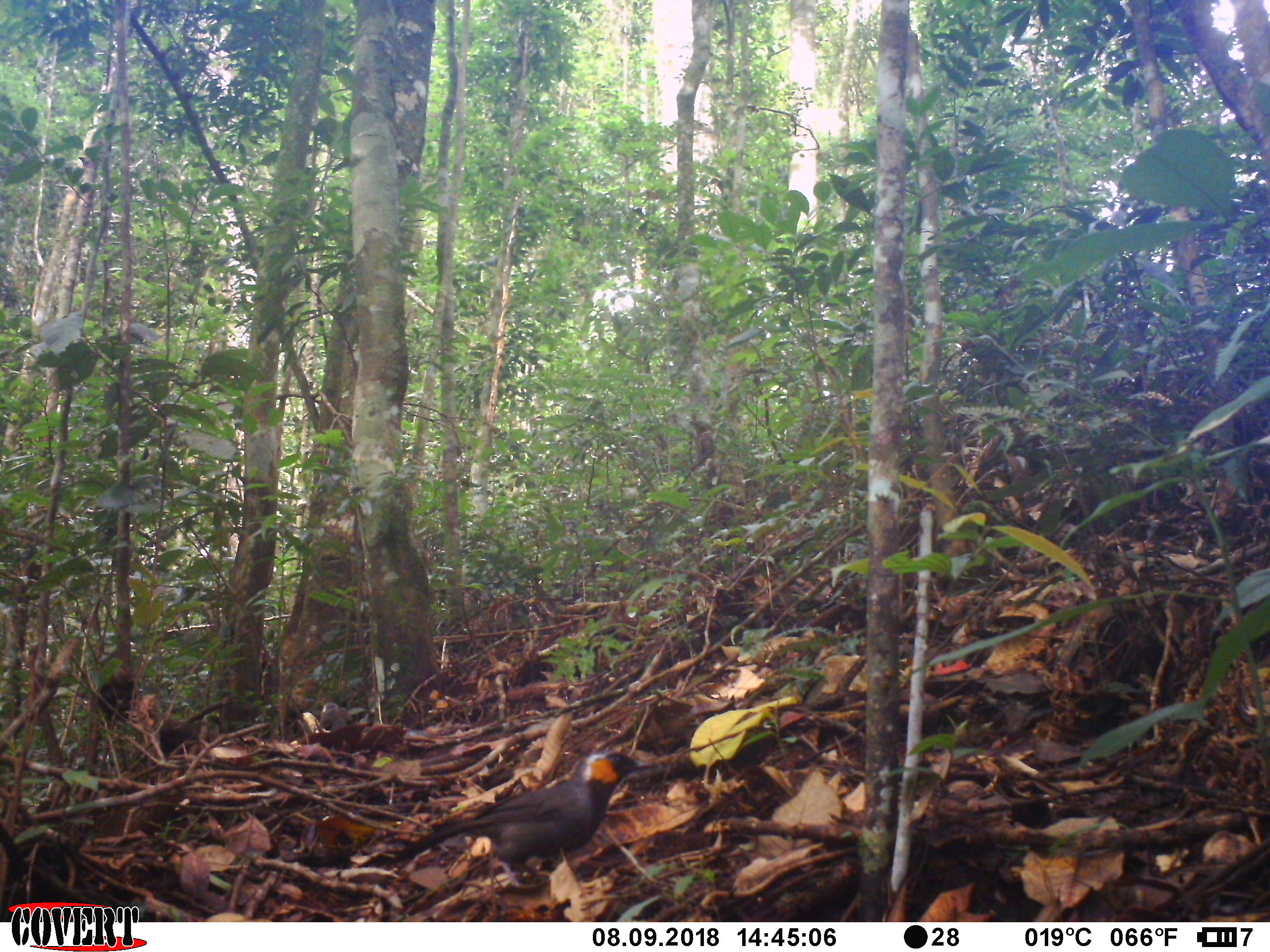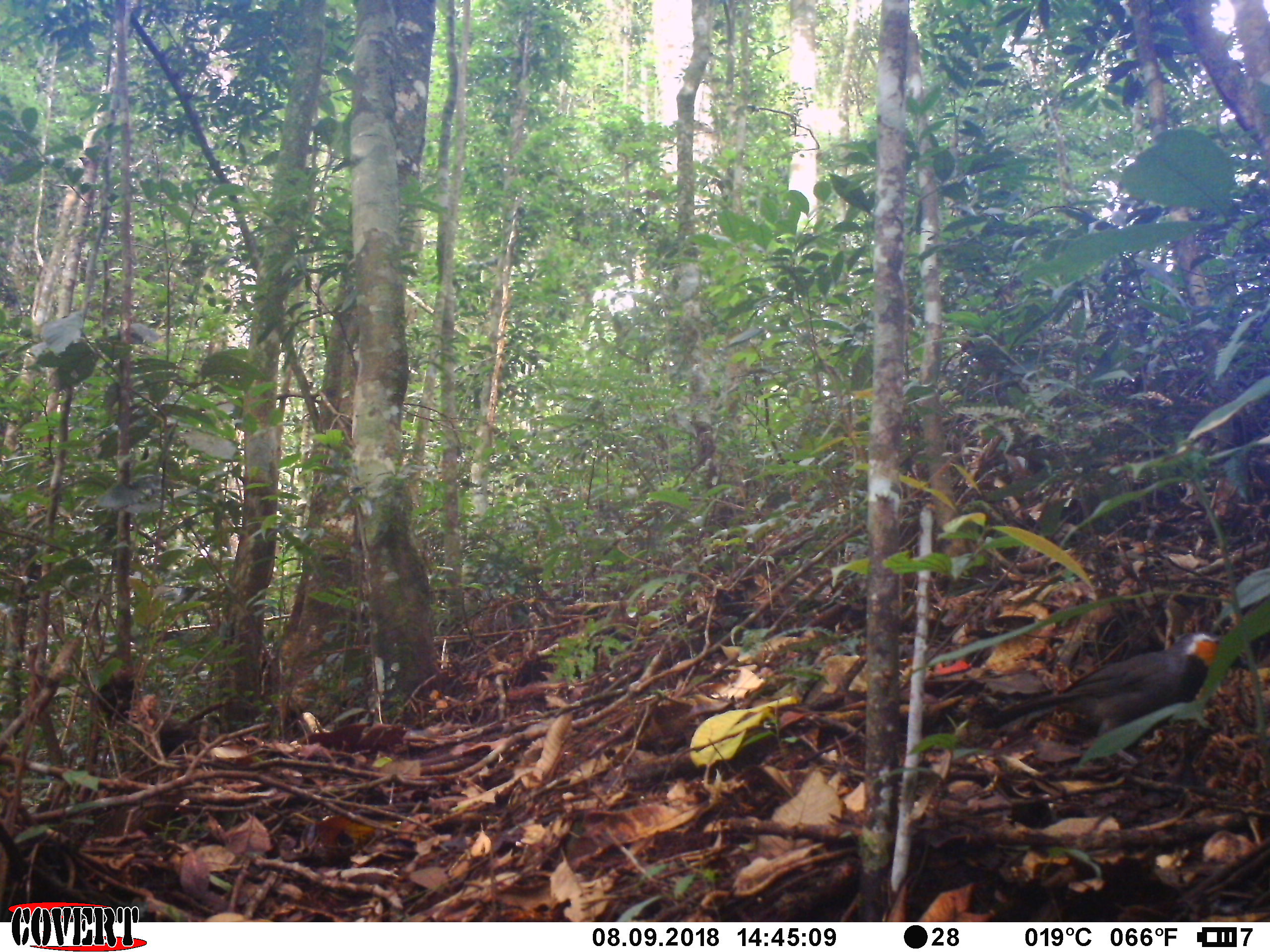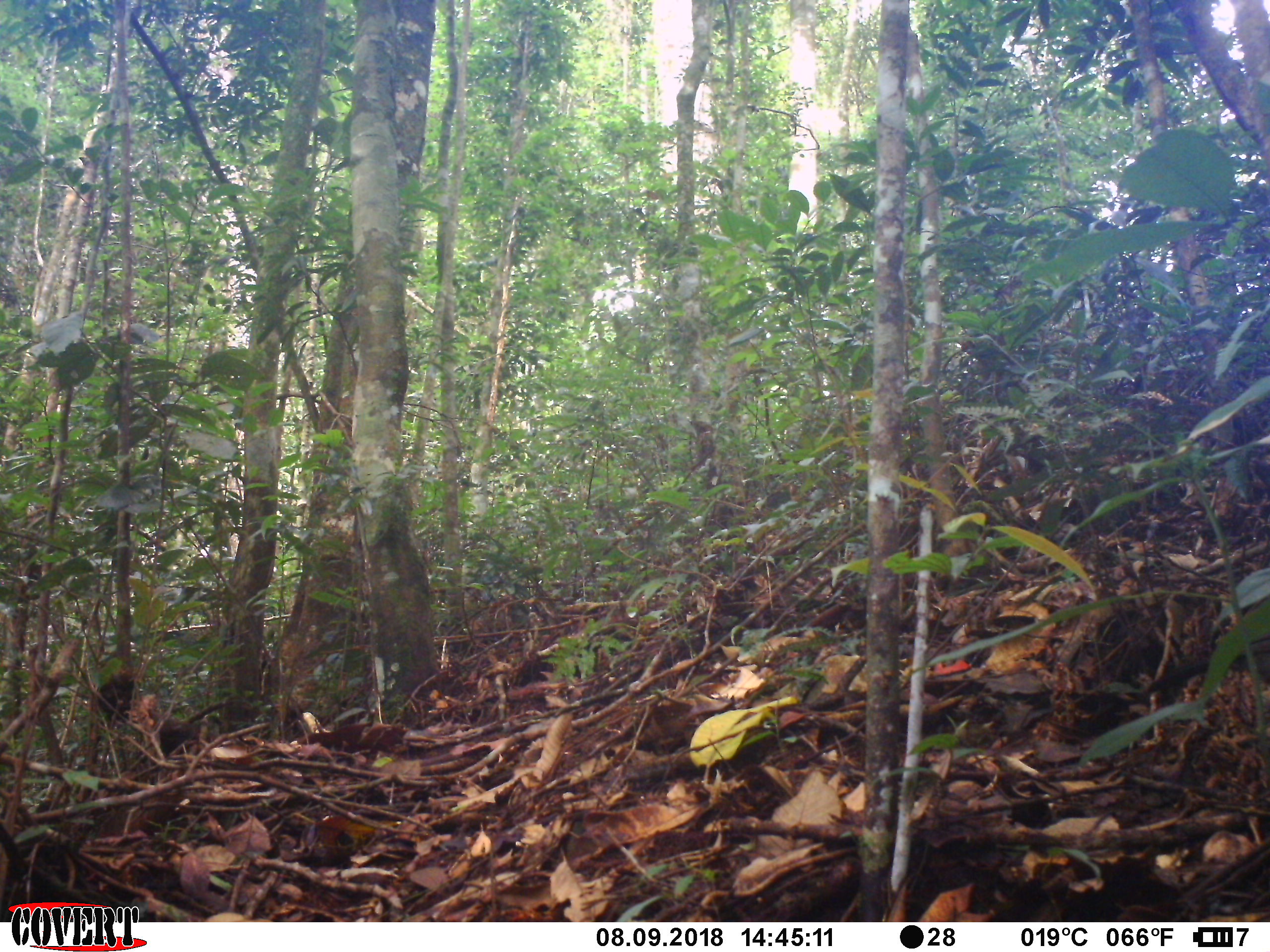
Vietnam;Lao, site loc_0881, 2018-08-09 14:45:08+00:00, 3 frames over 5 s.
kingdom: Animalia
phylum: Chordata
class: Aves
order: Passeriformes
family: Leiothrichidae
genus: Garrulax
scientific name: Garrulax castanotis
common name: rufous-cheeked laughingthrush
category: rufous cheeked laughingthrush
Rufous cheeked laughingthrush (rufous-cheeked laughingthrush) (Garrulax castanotis). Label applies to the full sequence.